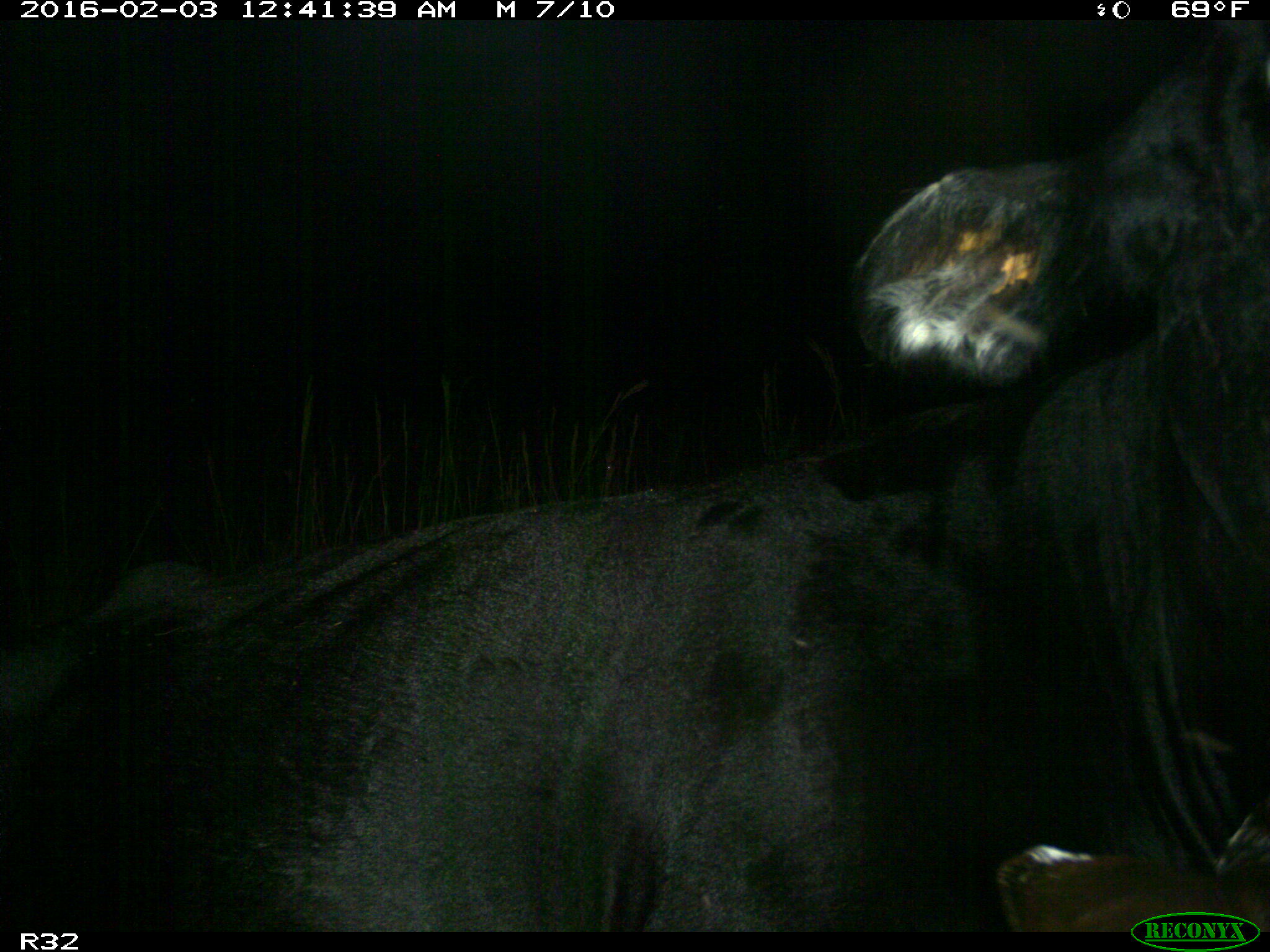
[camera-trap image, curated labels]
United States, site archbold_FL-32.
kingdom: Animalia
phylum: Chordata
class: Mammalia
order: Artiodactyla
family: Bovidae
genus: Bos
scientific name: Bos taurus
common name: domestic cow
Bos taurus (domestic cow).